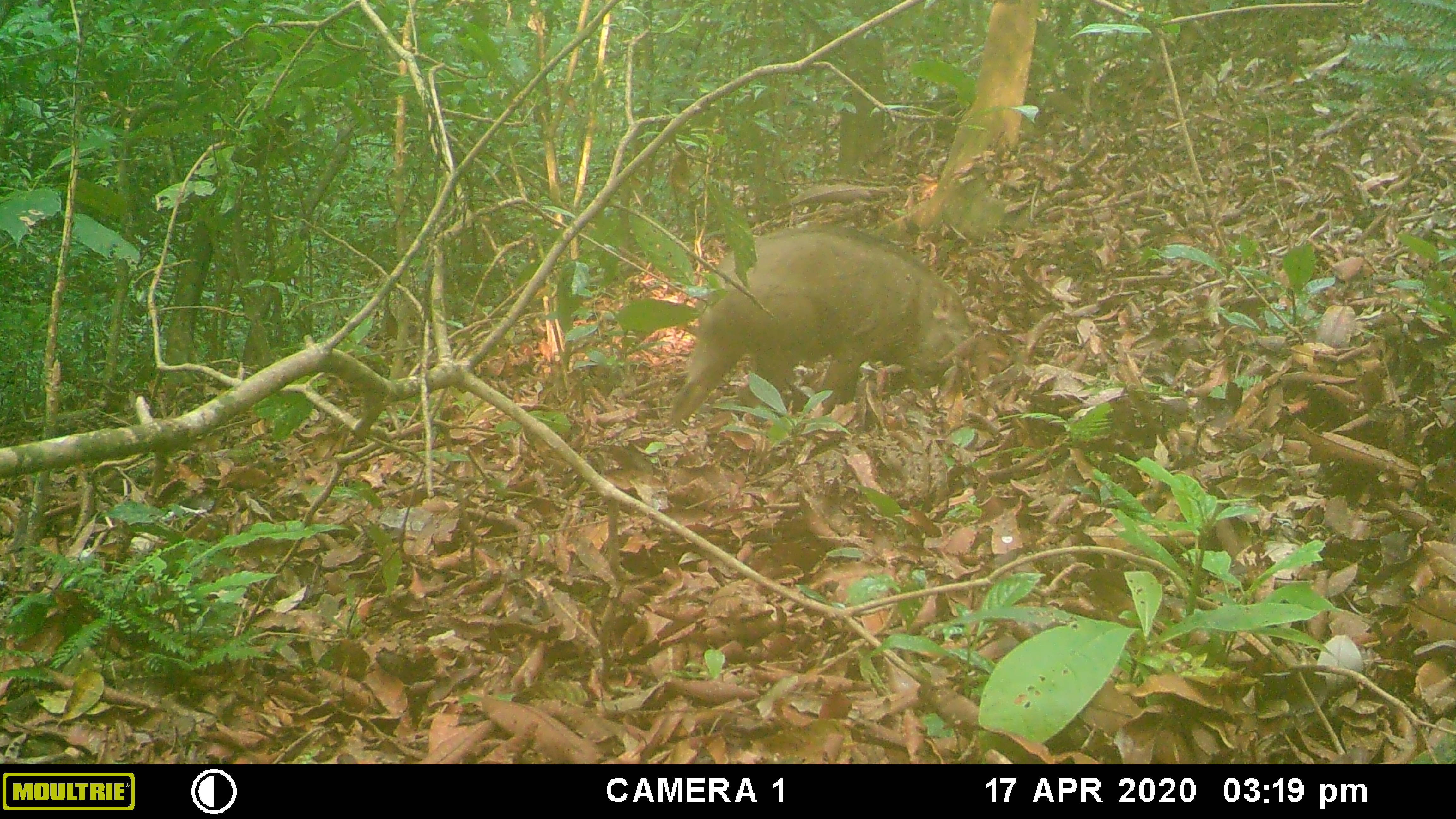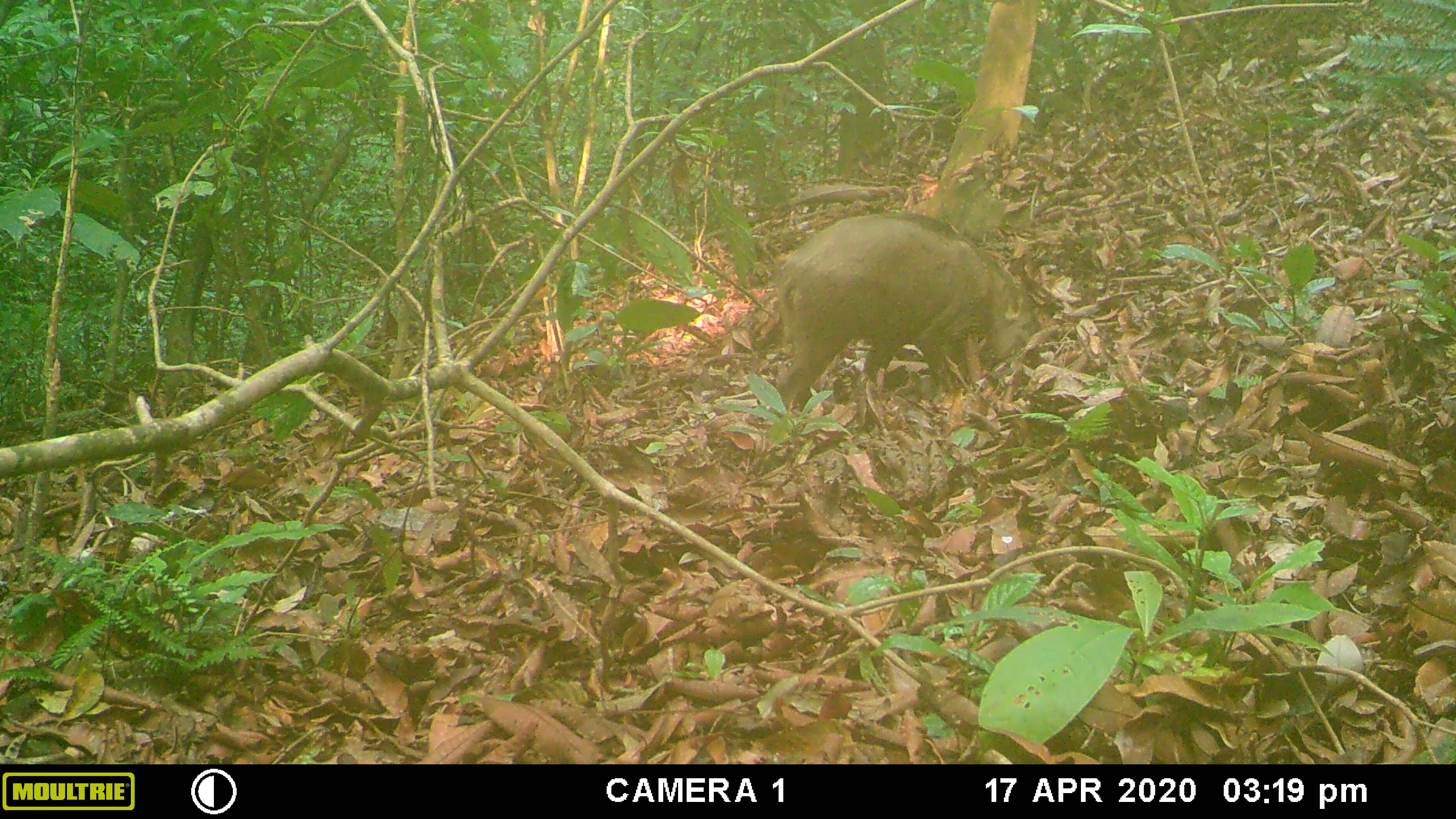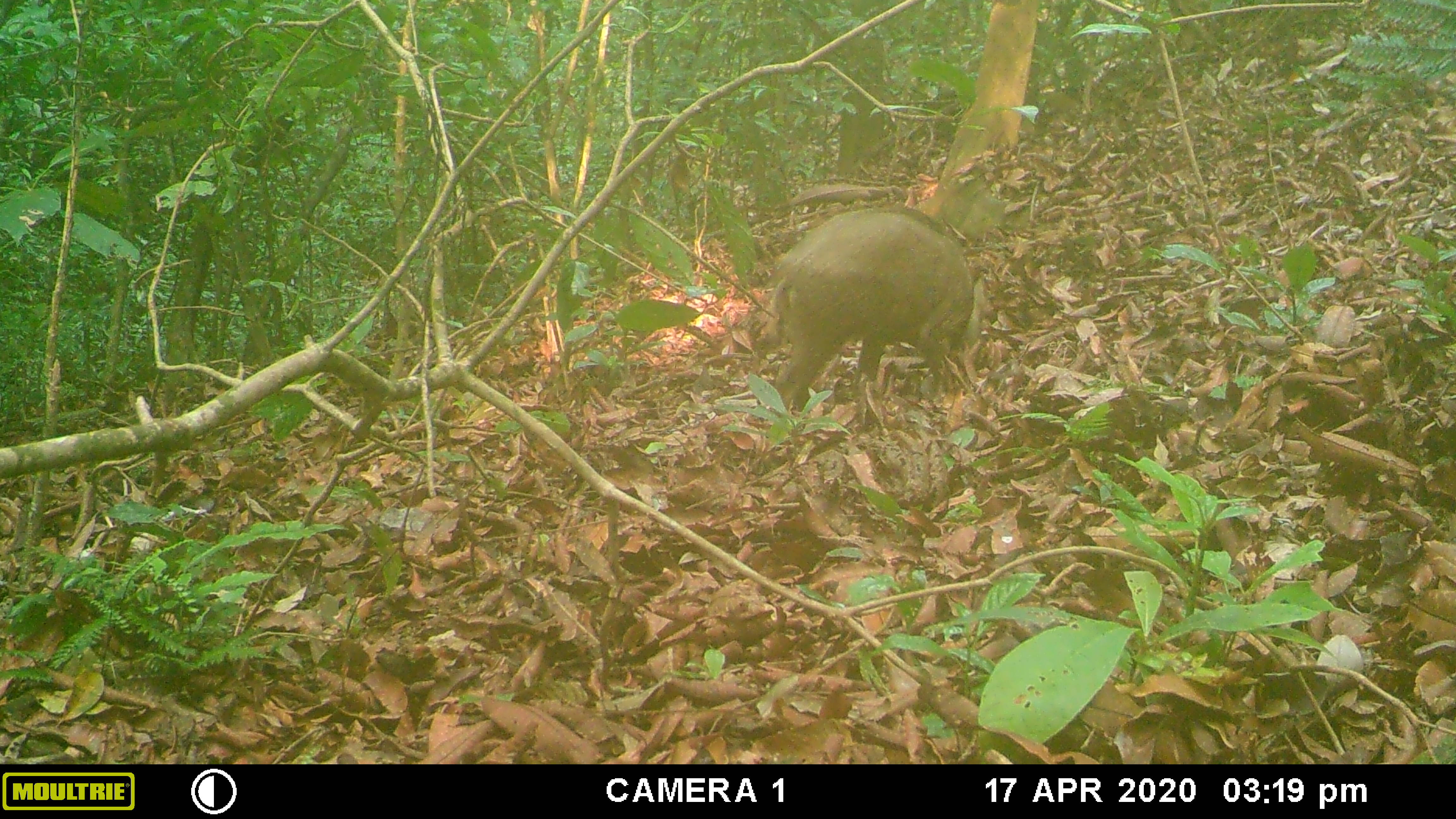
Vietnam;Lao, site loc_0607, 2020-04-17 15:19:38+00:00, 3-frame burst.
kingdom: Animalia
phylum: Chordata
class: Mammalia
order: Artiodactyla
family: Suidae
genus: Sus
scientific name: Sus scrofa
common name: eurasian wild pig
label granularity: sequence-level